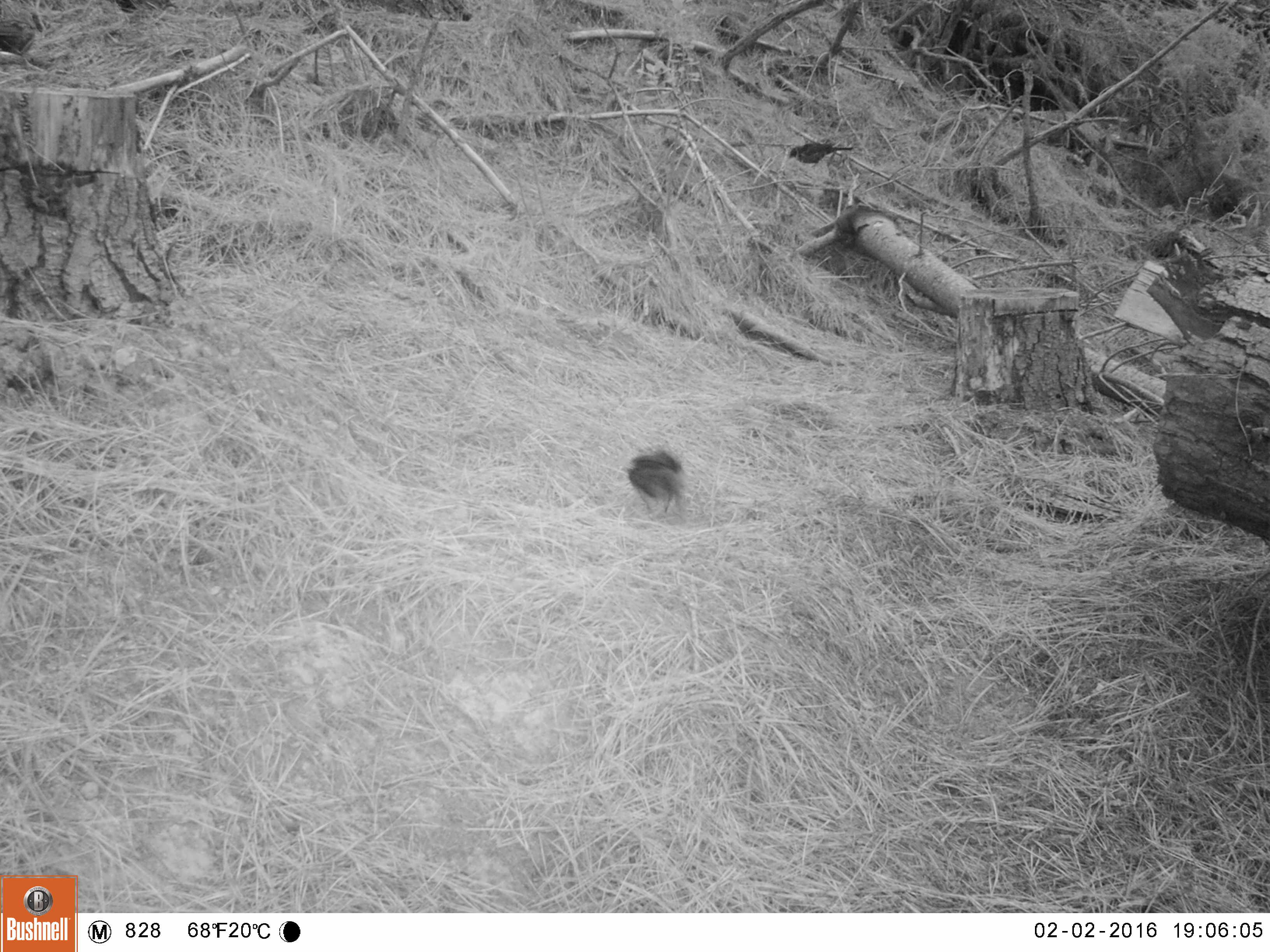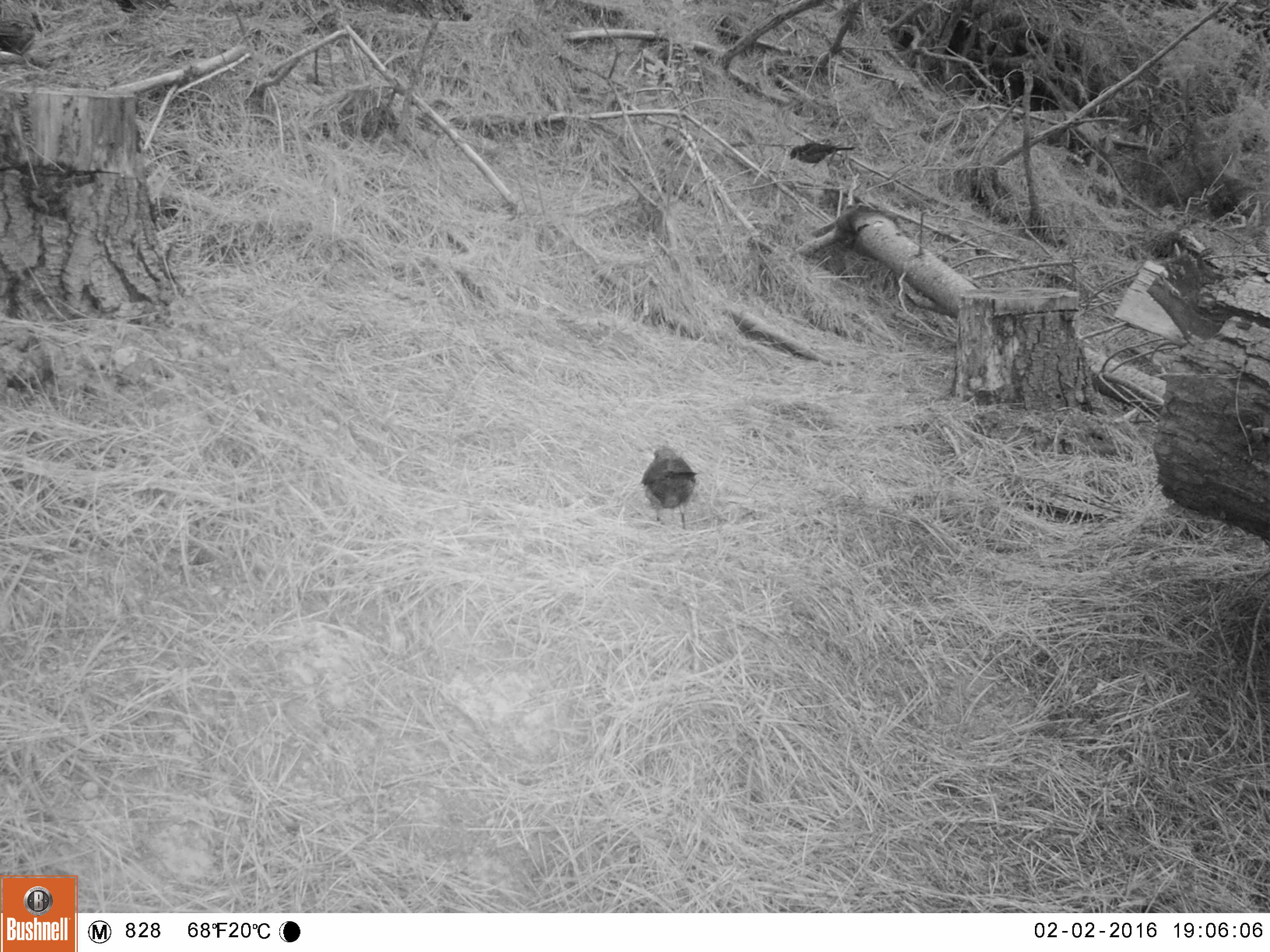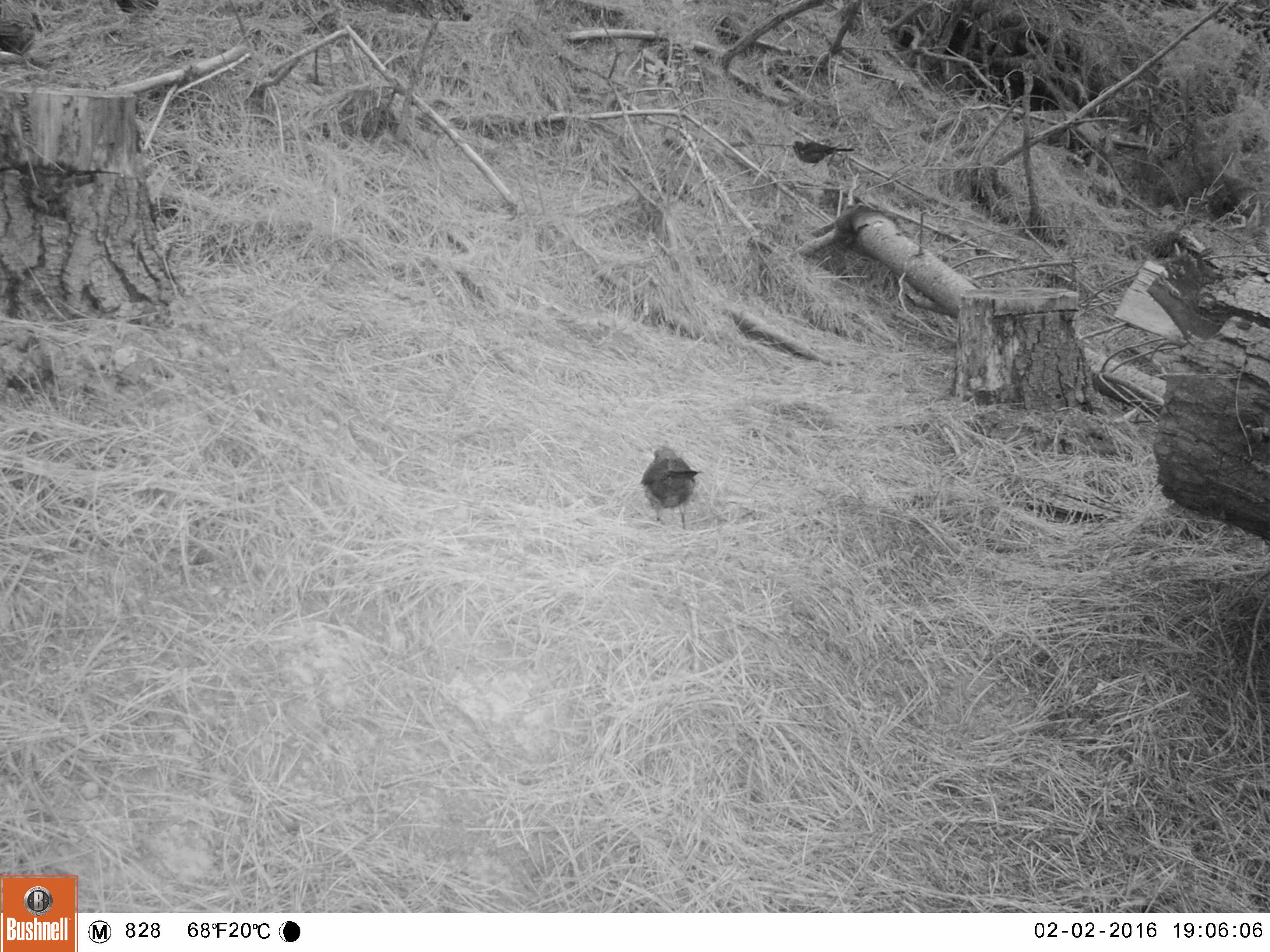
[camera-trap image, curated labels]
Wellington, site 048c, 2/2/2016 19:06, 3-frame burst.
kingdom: Animalia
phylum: Chordata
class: Aves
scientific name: Aves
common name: bird